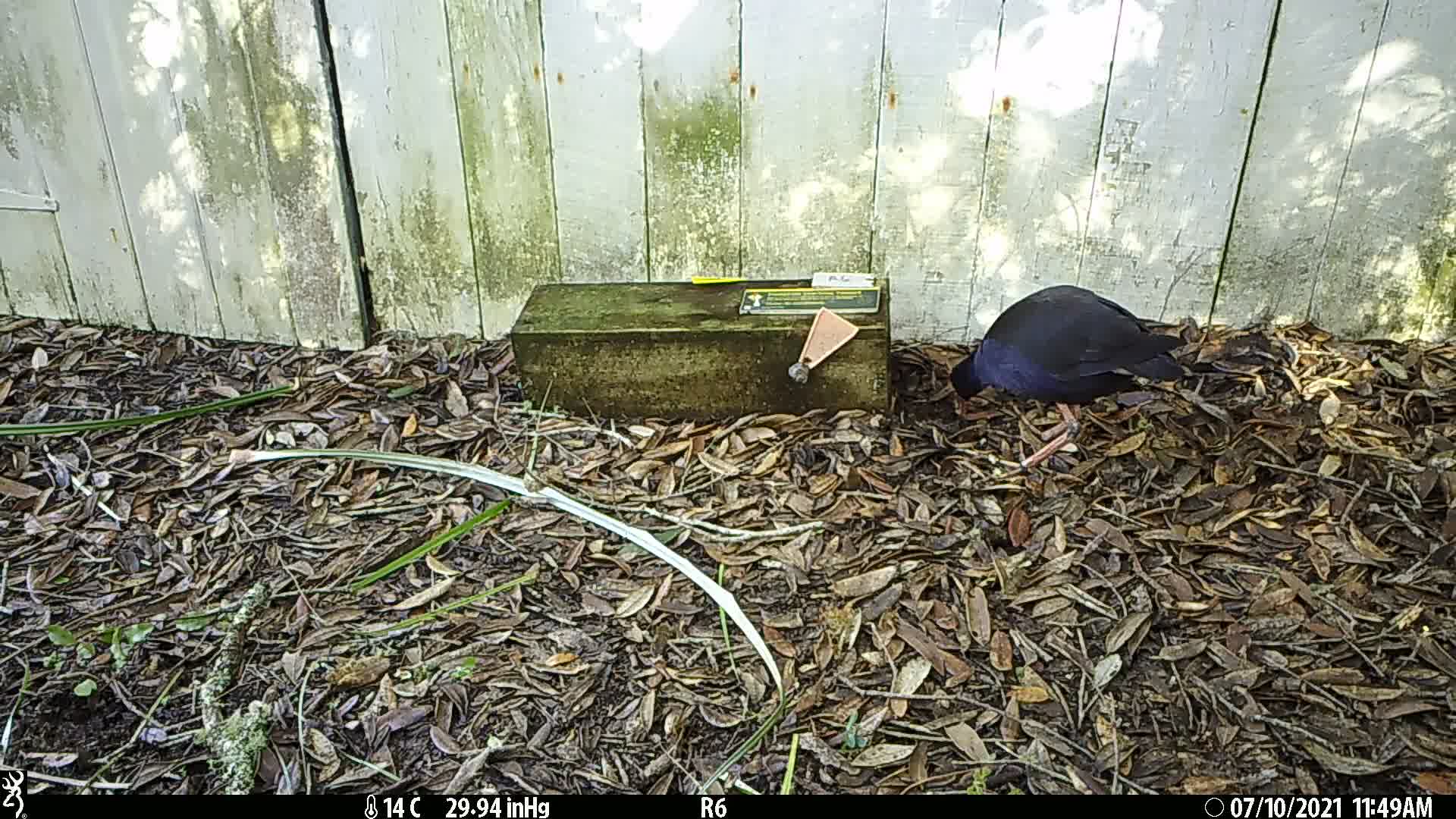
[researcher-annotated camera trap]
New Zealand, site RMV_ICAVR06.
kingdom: Animalia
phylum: Chordata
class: Aves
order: Gruiformes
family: Rallidae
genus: Porphyrio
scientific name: Porphyrio melanotus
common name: australasian swamphen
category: pukeko